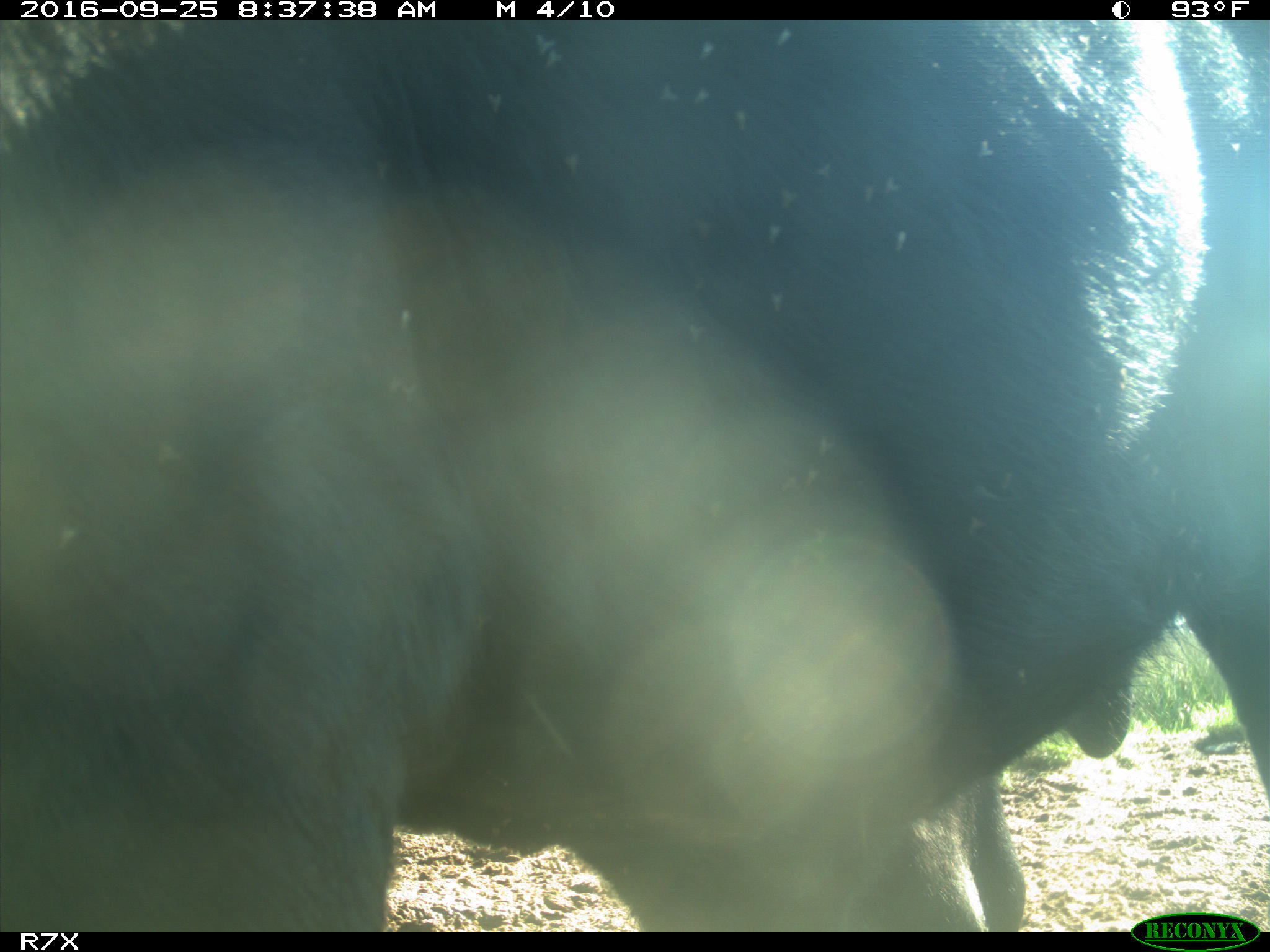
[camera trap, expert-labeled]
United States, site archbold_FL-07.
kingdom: Animalia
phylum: Chordata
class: Mammalia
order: Artiodactyla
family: Bovidae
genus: Bos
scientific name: Bos taurus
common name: domestic cow